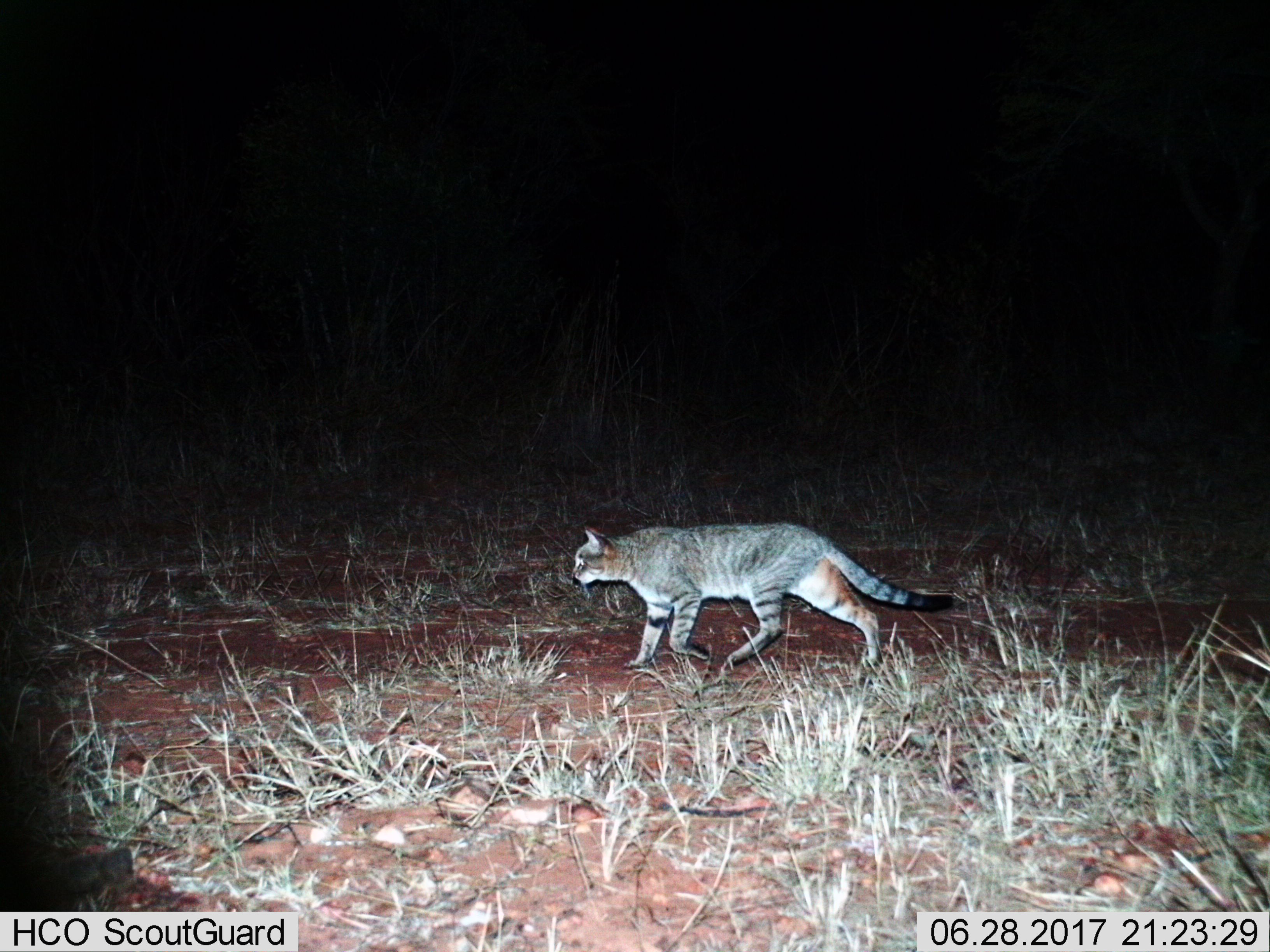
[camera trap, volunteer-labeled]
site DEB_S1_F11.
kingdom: Animalia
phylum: Chordata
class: Mammalia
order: Carnivora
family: Felidae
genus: Felis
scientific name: Felis lybica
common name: african wild cat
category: africanwildcat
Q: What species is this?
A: Africanwildcat (african wild cat) (Felis lybica).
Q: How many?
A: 1.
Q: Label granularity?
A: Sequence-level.